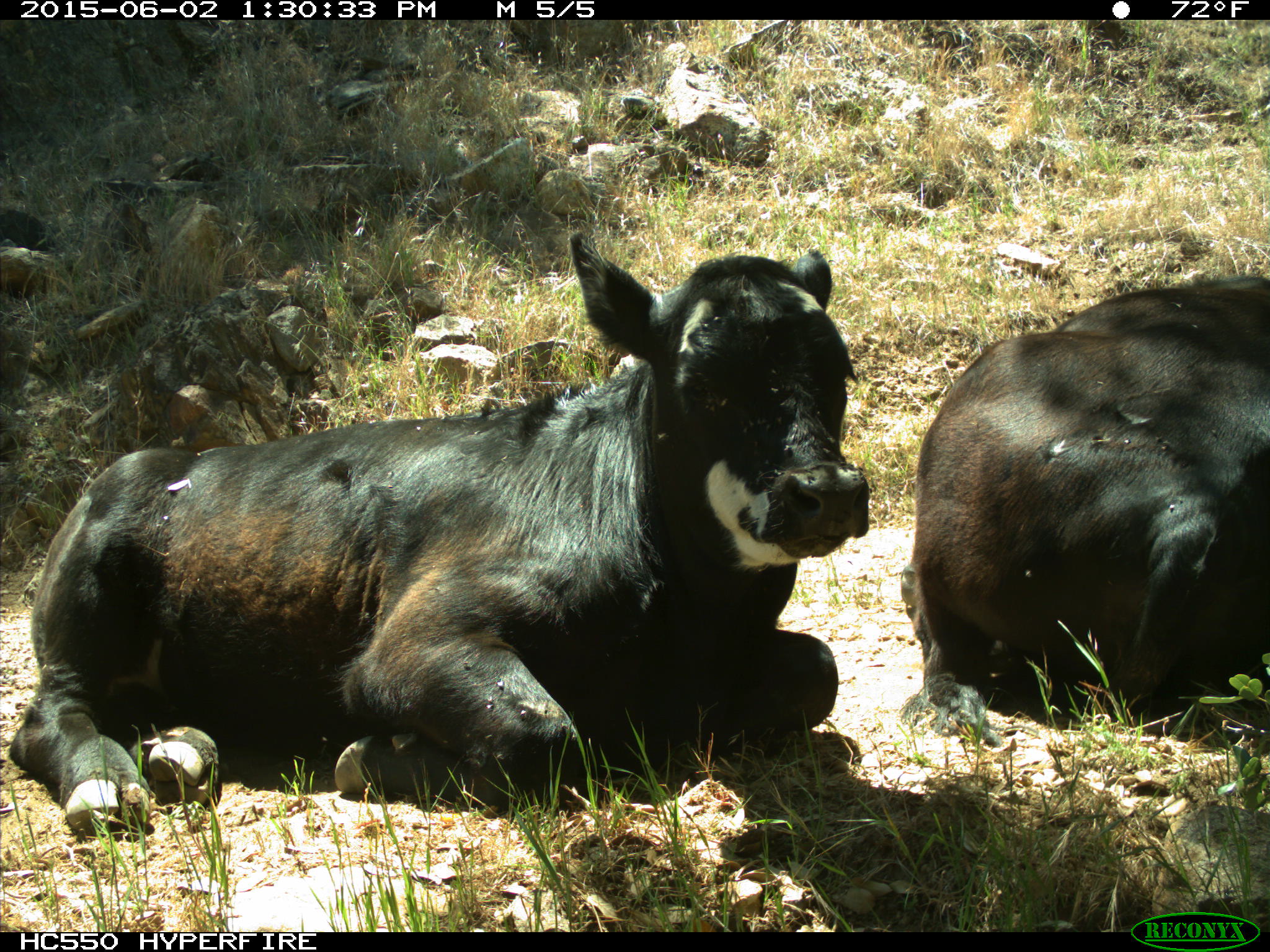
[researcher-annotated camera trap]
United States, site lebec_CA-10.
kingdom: Animalia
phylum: Chordata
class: Mammalia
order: Artiodactyla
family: Bovidae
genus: Bos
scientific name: Bos taurus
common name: domestic cow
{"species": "Bos taurus (domestic cow)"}